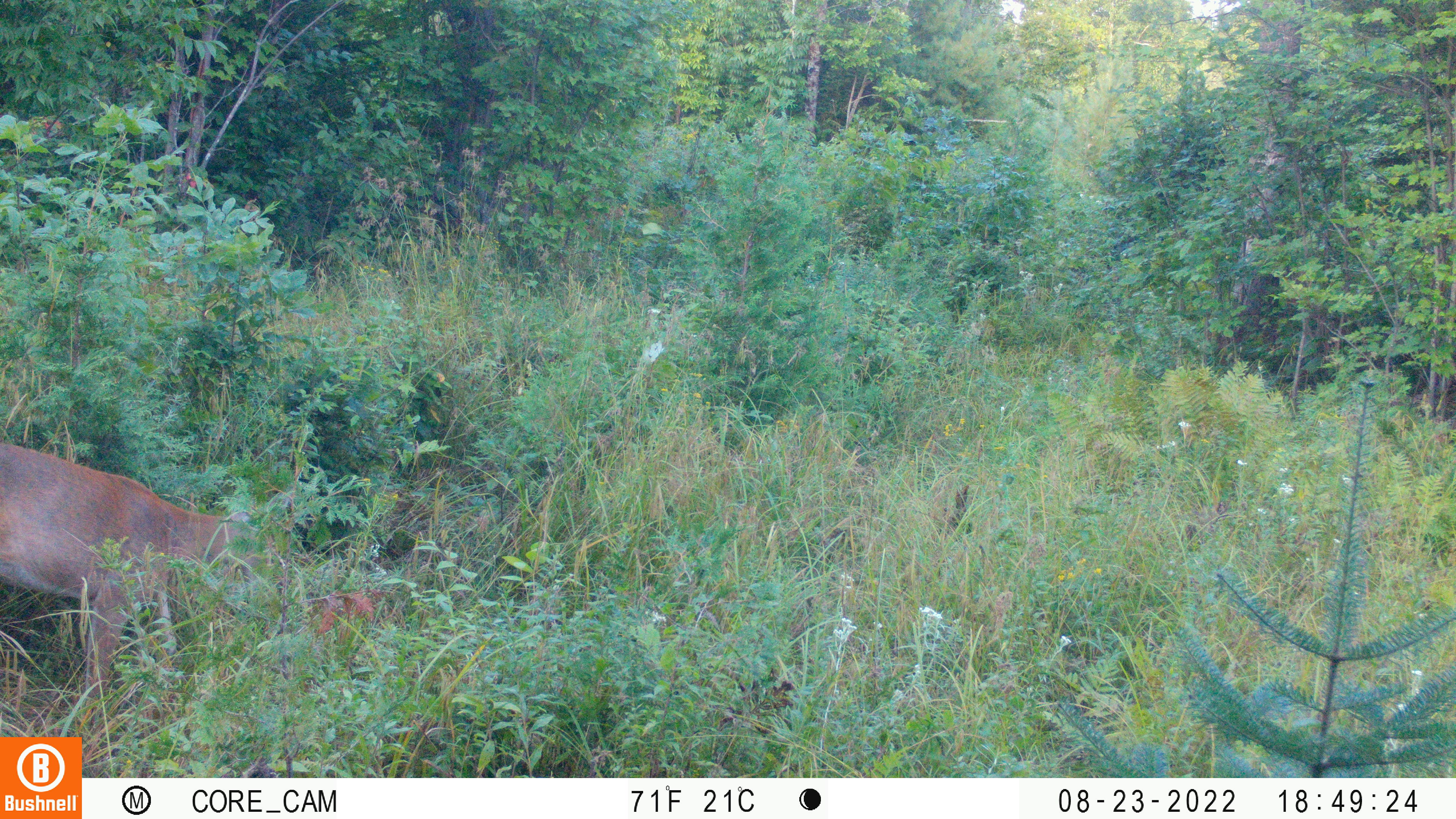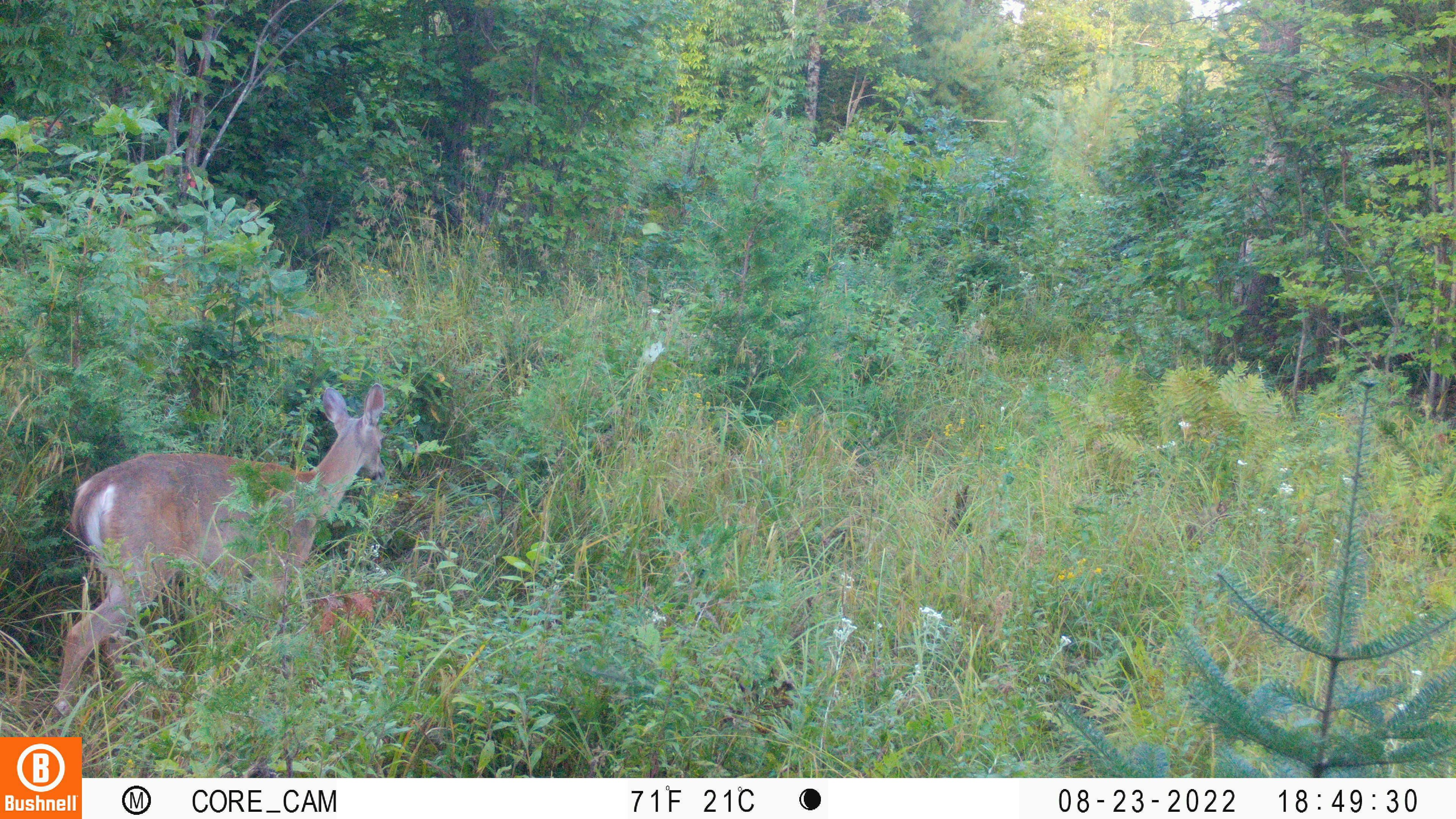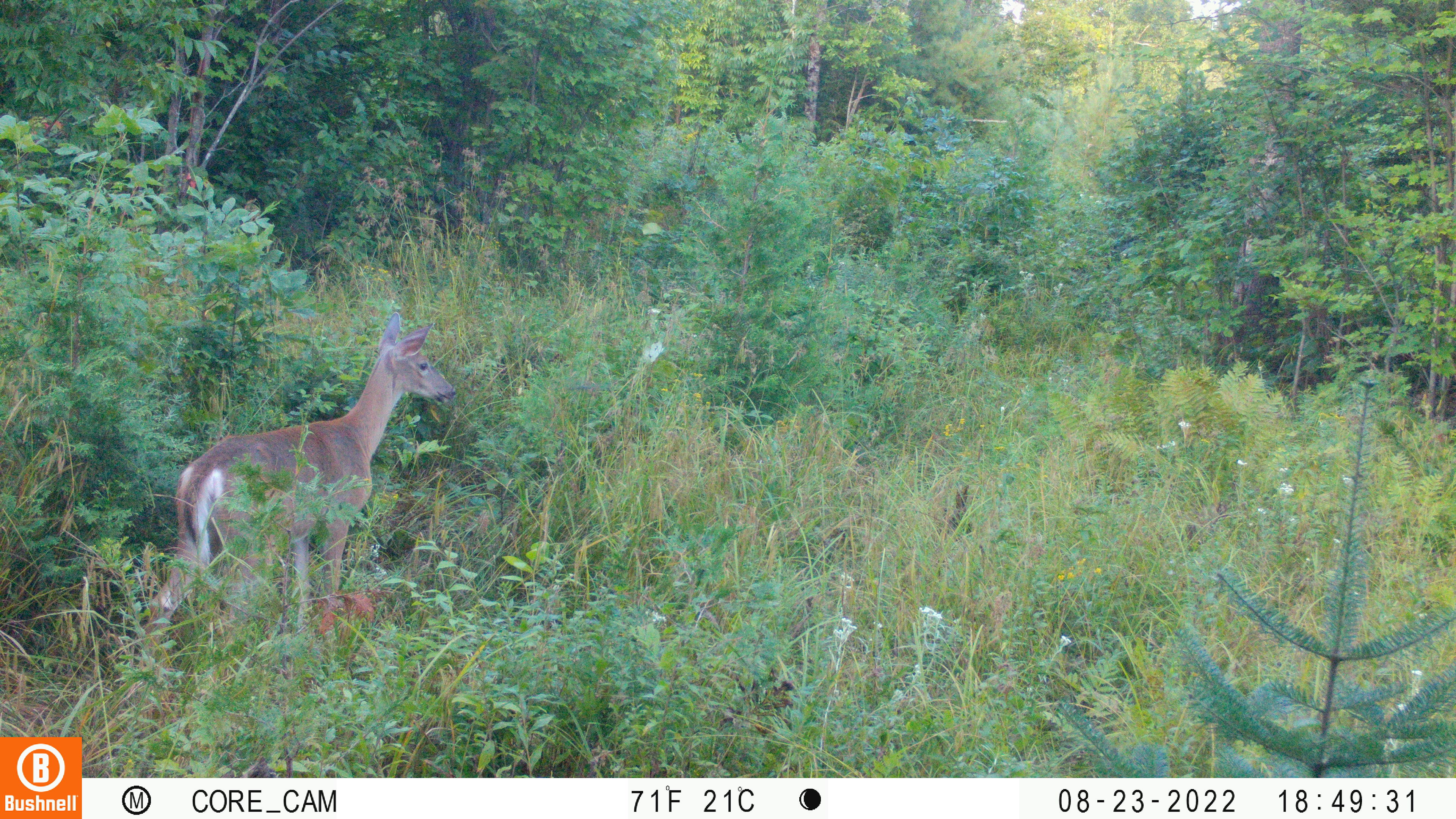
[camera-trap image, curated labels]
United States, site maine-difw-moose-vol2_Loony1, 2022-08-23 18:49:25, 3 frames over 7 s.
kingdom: Animalia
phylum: Chordata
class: Mammalia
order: Artiodactyla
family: Cervidae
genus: Odocoileus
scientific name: Odocoileus virginianus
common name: white-tailed deer